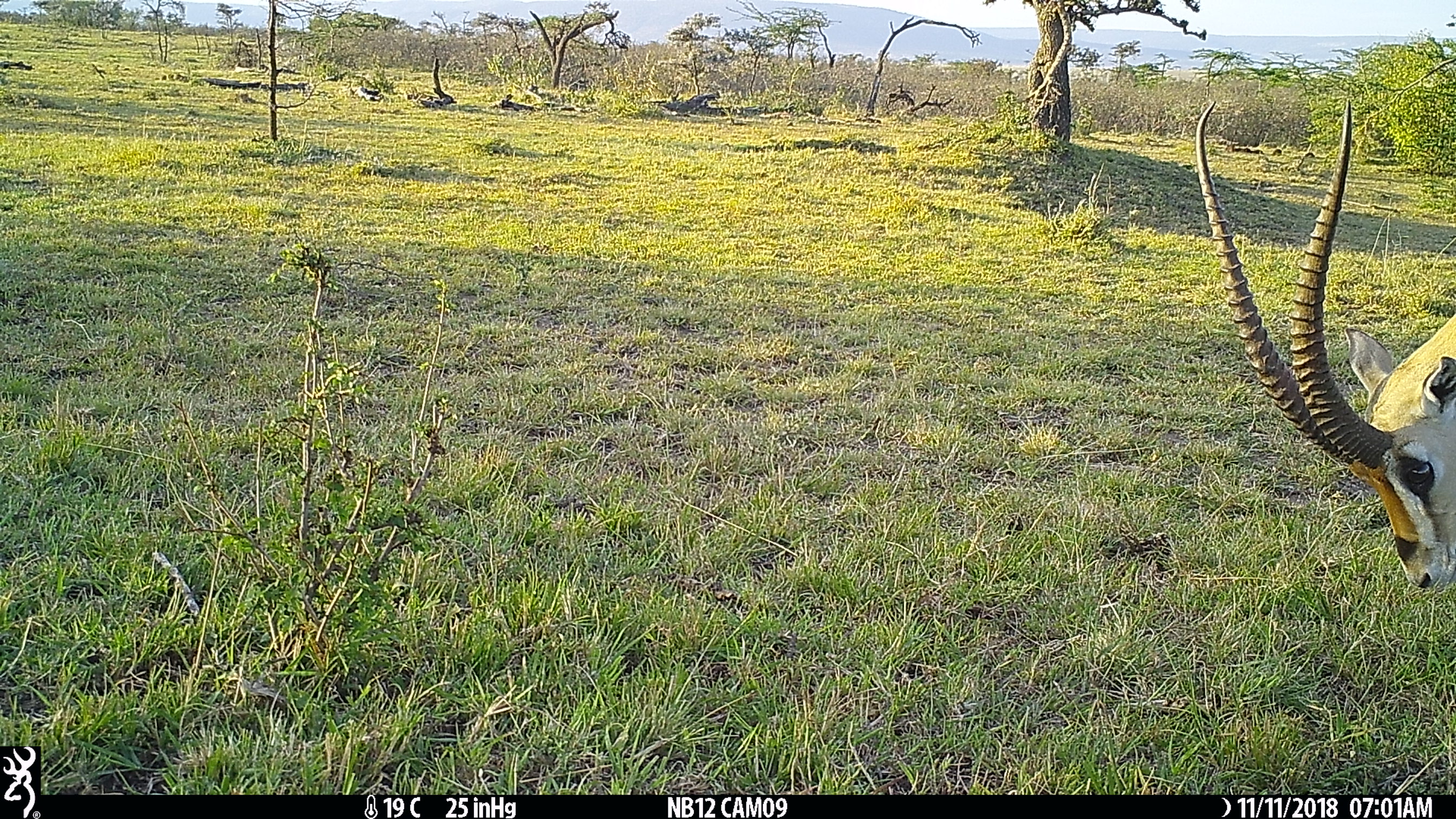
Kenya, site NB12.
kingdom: Animalia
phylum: Chordata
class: Mammalia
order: Artiodactyla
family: Bovidae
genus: Nanger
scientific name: Nanger granti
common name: grant's gazelle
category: gazelle grants